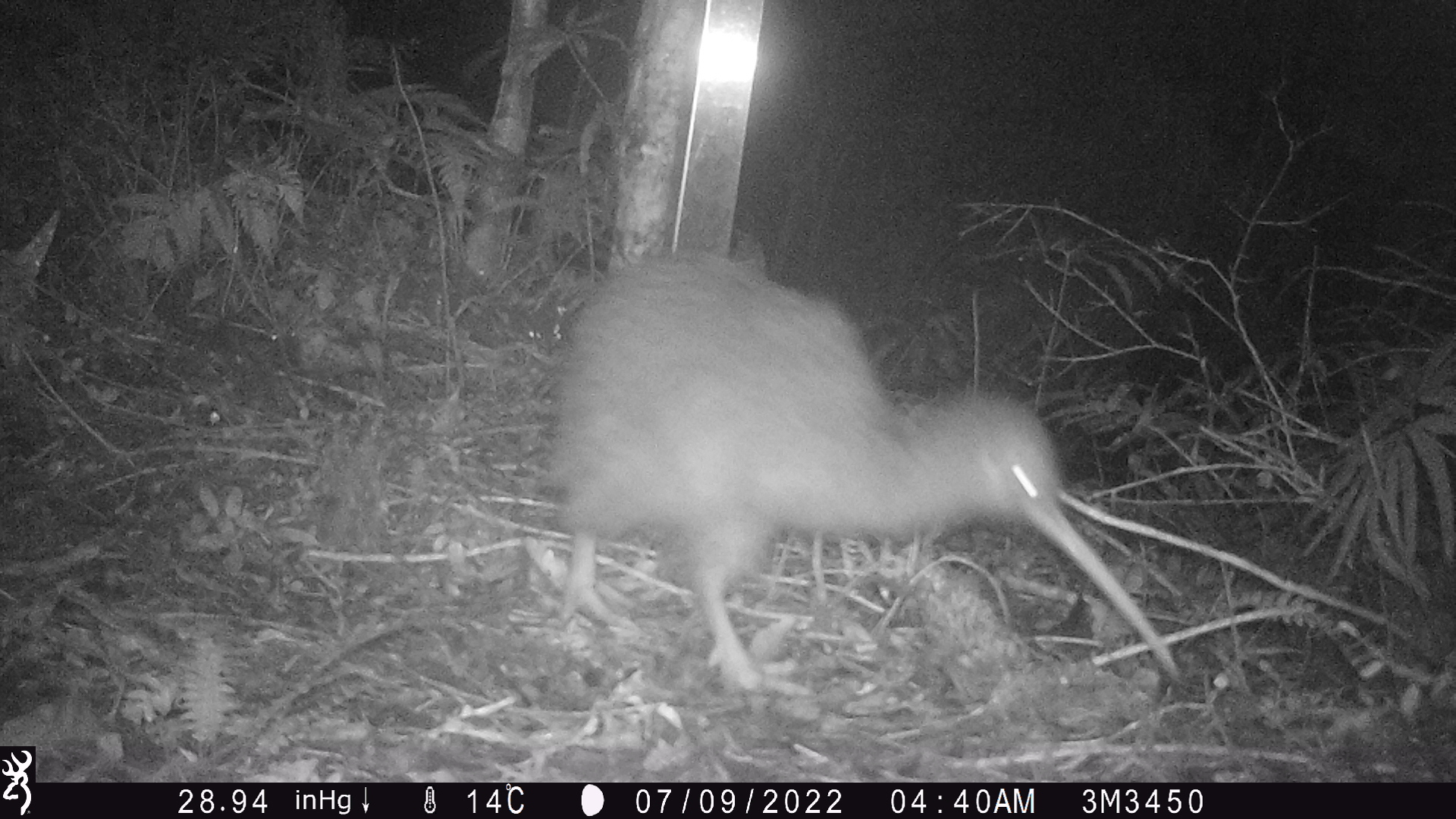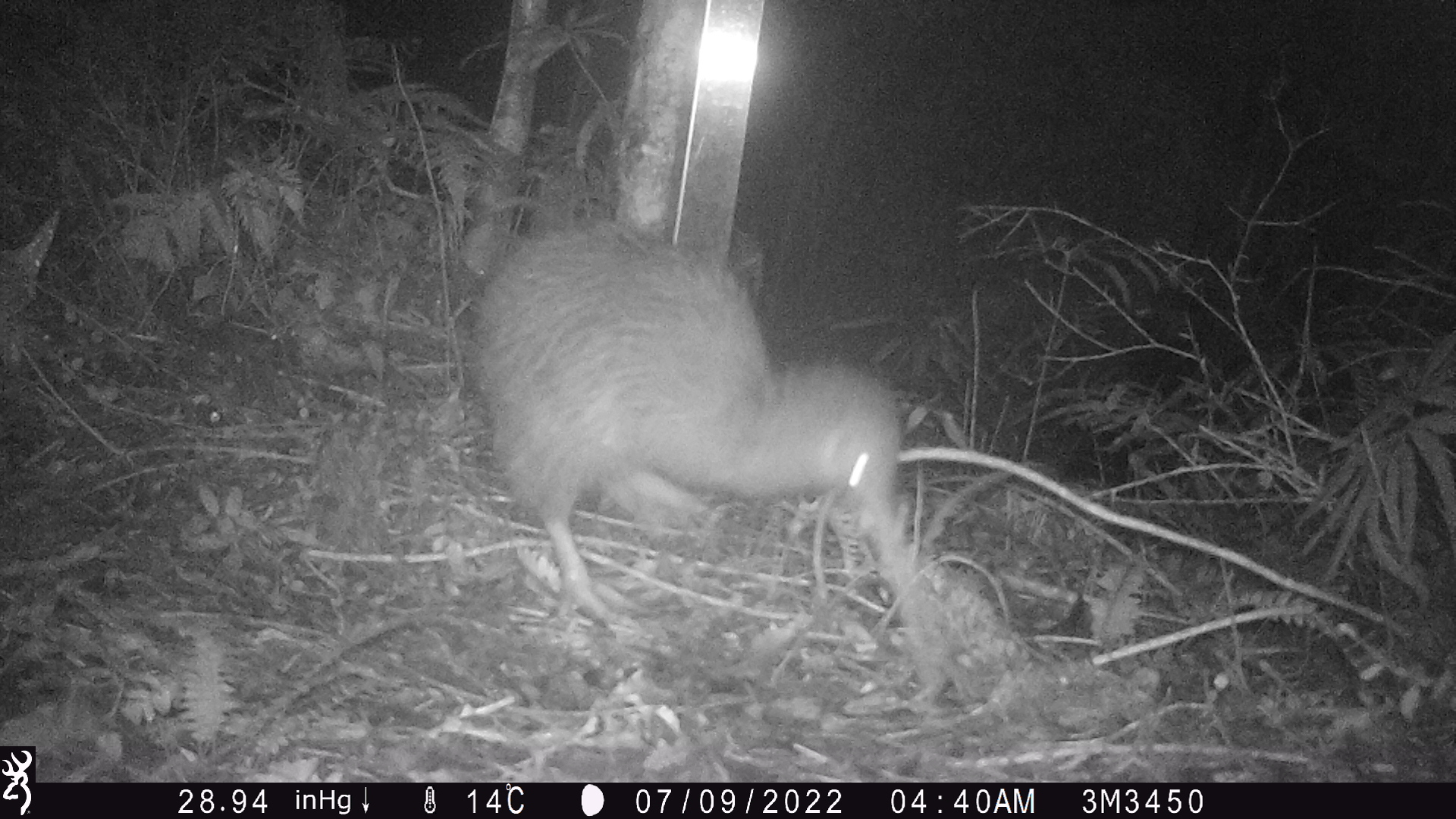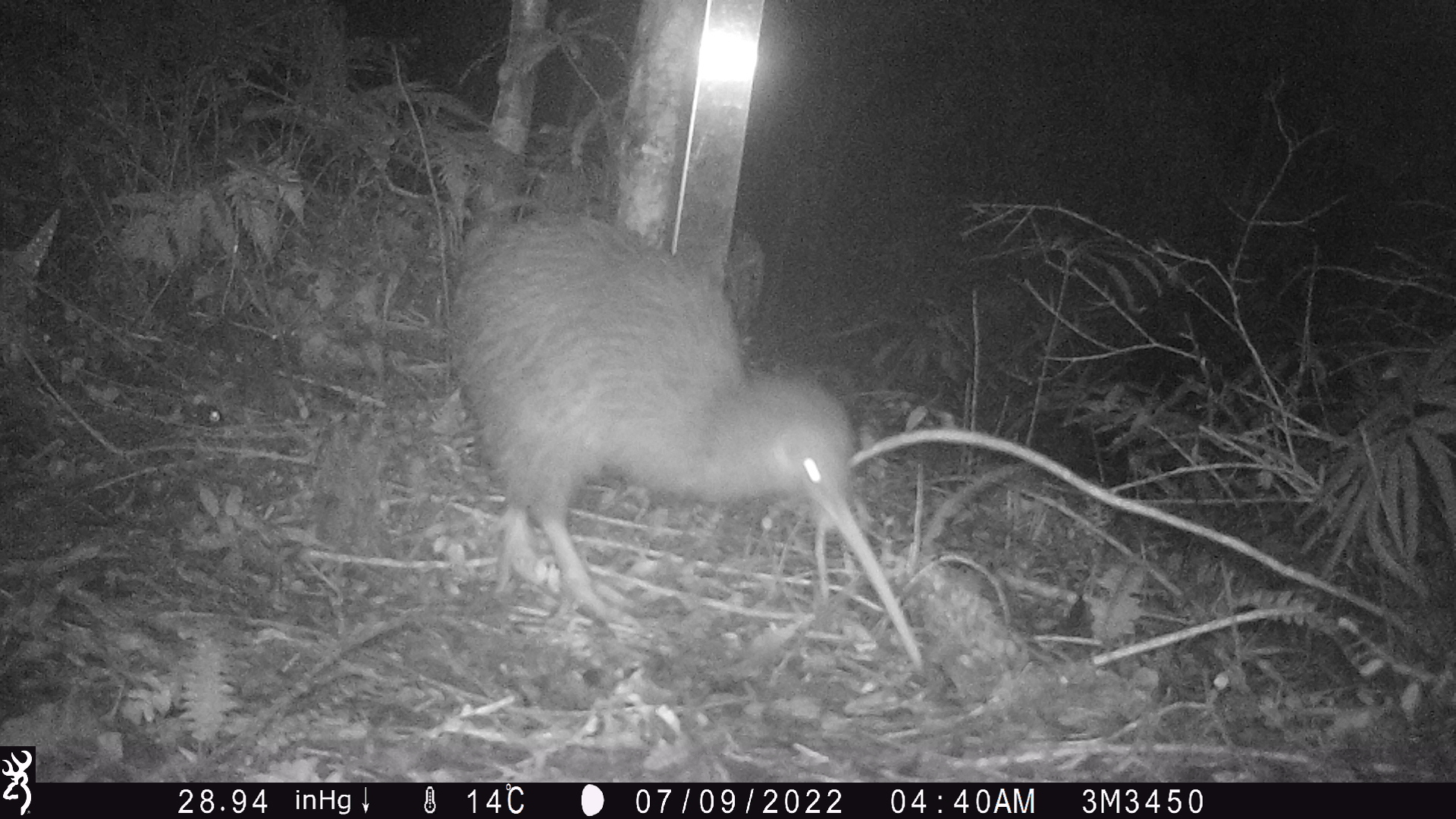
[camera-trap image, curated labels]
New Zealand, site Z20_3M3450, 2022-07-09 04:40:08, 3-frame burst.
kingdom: Animalia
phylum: Chordata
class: Aves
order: Apterygiformes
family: Apterygidae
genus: Apteryx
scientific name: Apteryx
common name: kiwi